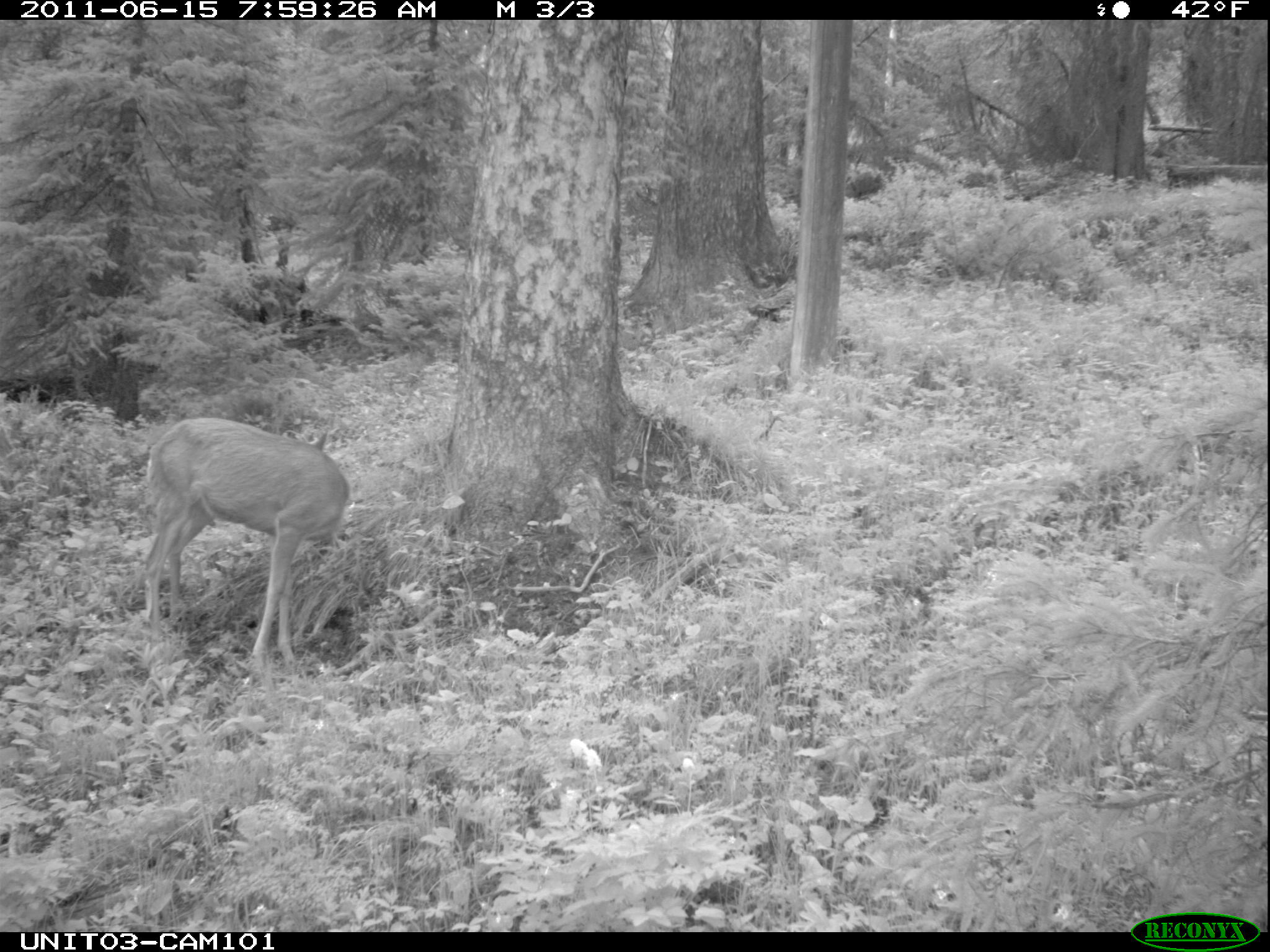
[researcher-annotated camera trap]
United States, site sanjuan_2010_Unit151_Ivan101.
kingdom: Animalia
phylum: Chordata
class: Mammalia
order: Artiodactyla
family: Cervidae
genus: Odocoileus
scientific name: Odocoileus hemionus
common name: mule deer